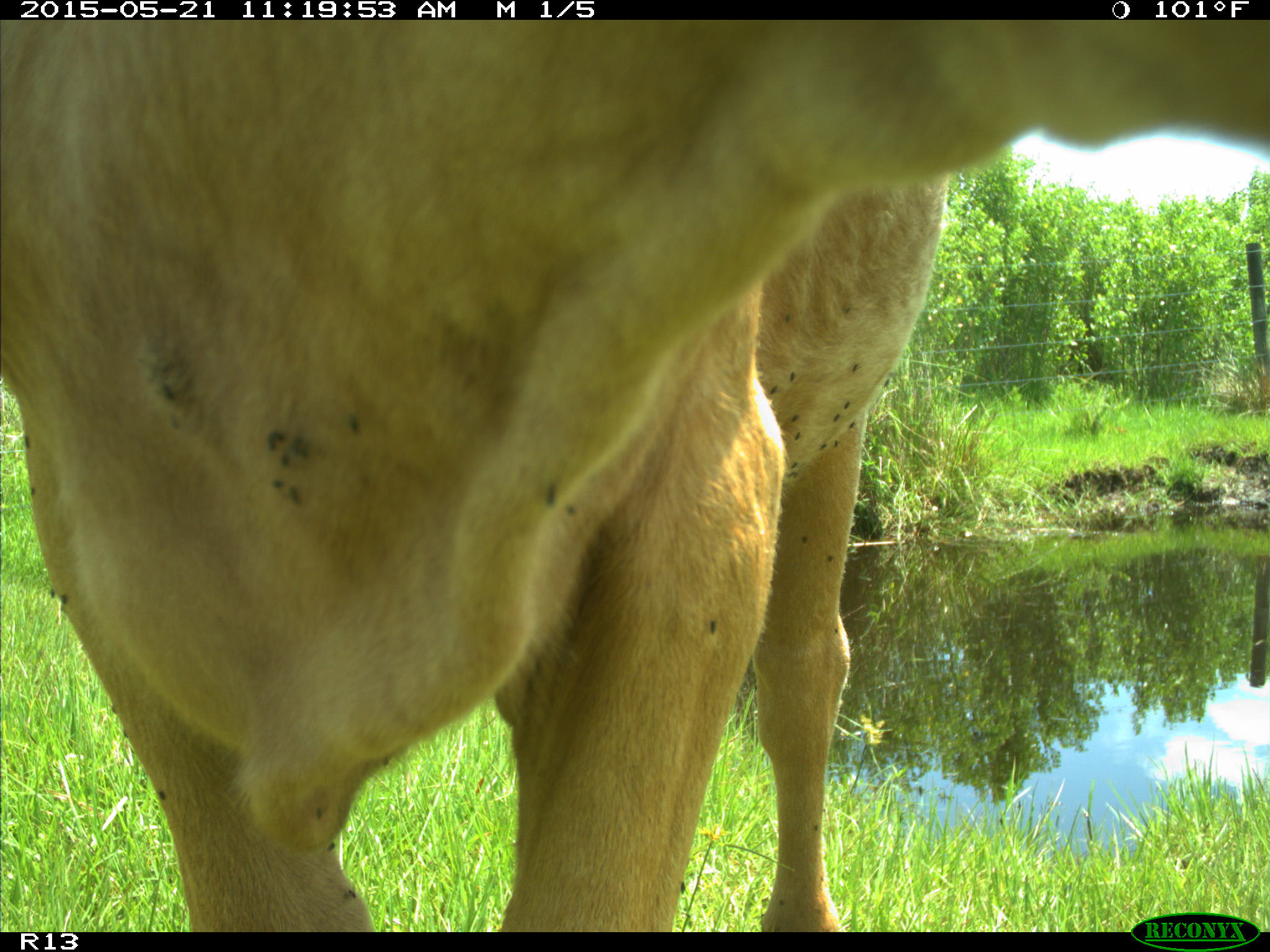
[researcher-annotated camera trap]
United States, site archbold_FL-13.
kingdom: Animalia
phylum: Chordata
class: Mammalia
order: Artiodactyla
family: Bovidae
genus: Bos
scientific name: Bos taurus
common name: domestic cow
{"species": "Bos taurus (domestic cow)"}